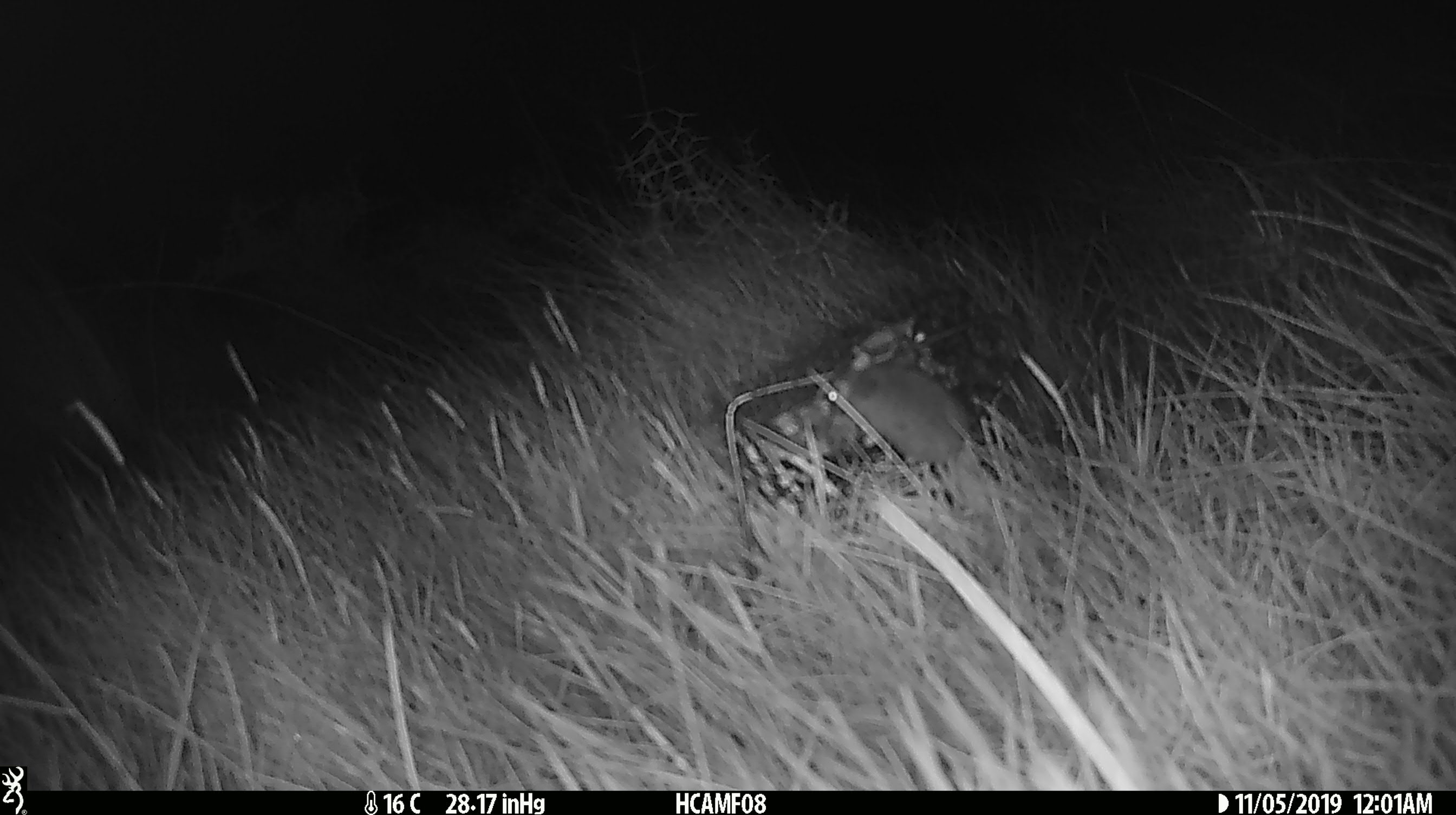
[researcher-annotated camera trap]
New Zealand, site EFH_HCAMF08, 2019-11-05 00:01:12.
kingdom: Animalia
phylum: Chordata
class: Mammalia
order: Rodentia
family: Muridae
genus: Mus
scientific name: Mus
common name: mouse